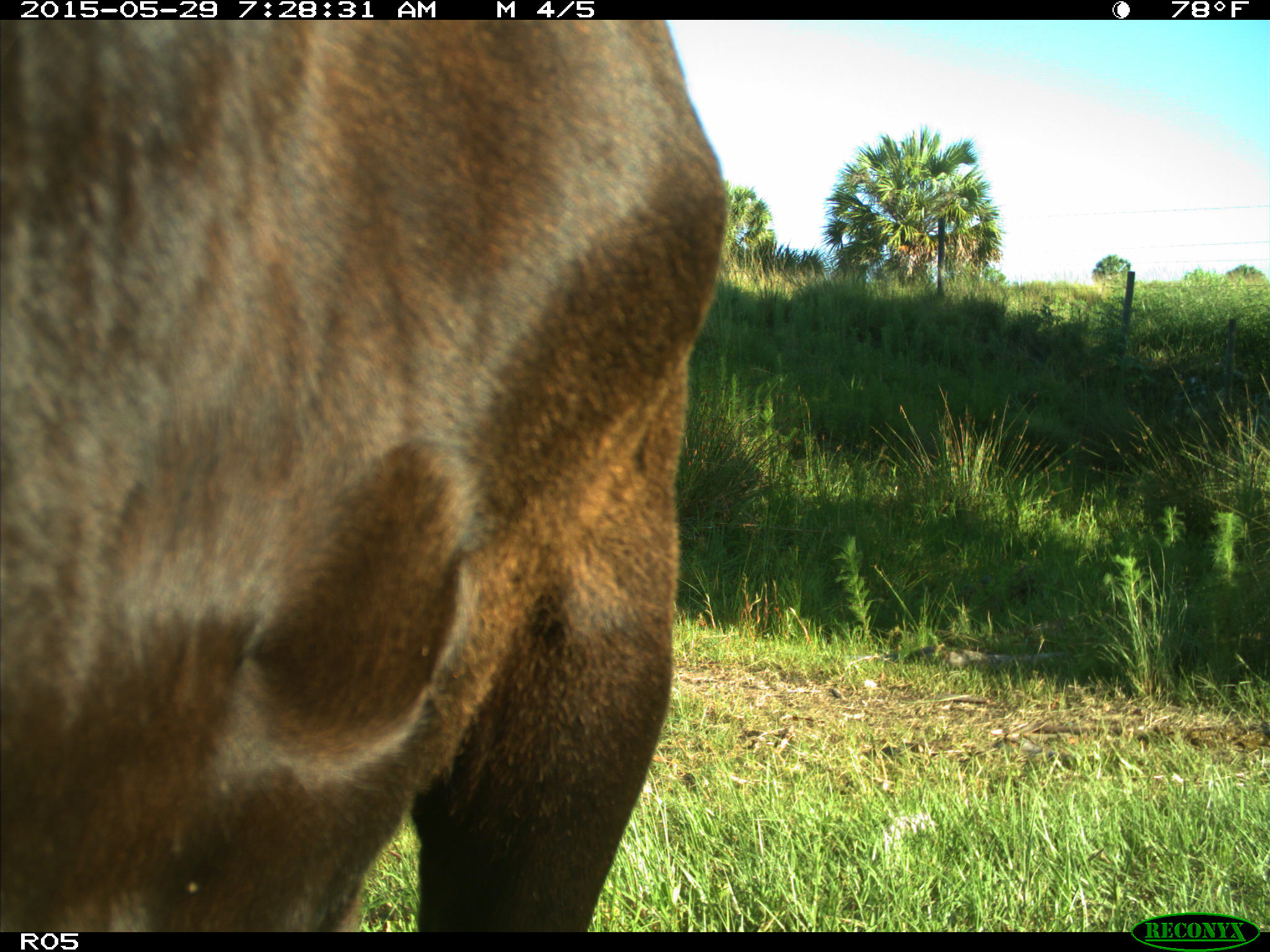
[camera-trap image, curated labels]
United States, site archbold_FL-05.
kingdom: Animalia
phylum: Chordata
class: Mammalia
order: Artiodactyla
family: Bovidae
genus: Bos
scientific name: Bos taurus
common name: domestic cow